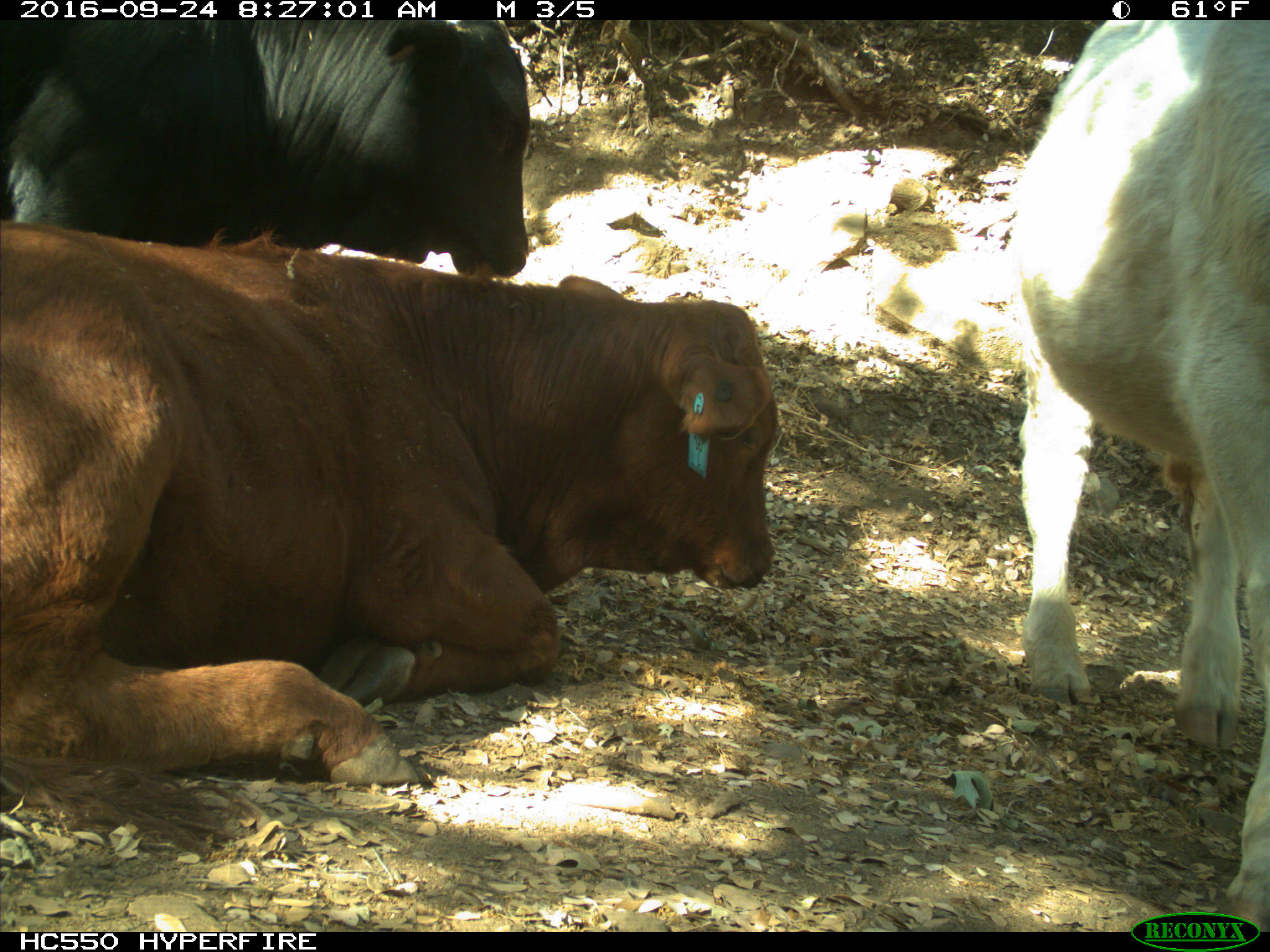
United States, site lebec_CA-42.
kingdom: Animalia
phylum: Chordata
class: Mammalia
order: Artiodactyla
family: Bovidae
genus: Bos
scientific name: Bos taurus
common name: domestic cow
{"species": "Bos taurus (domestic cow)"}